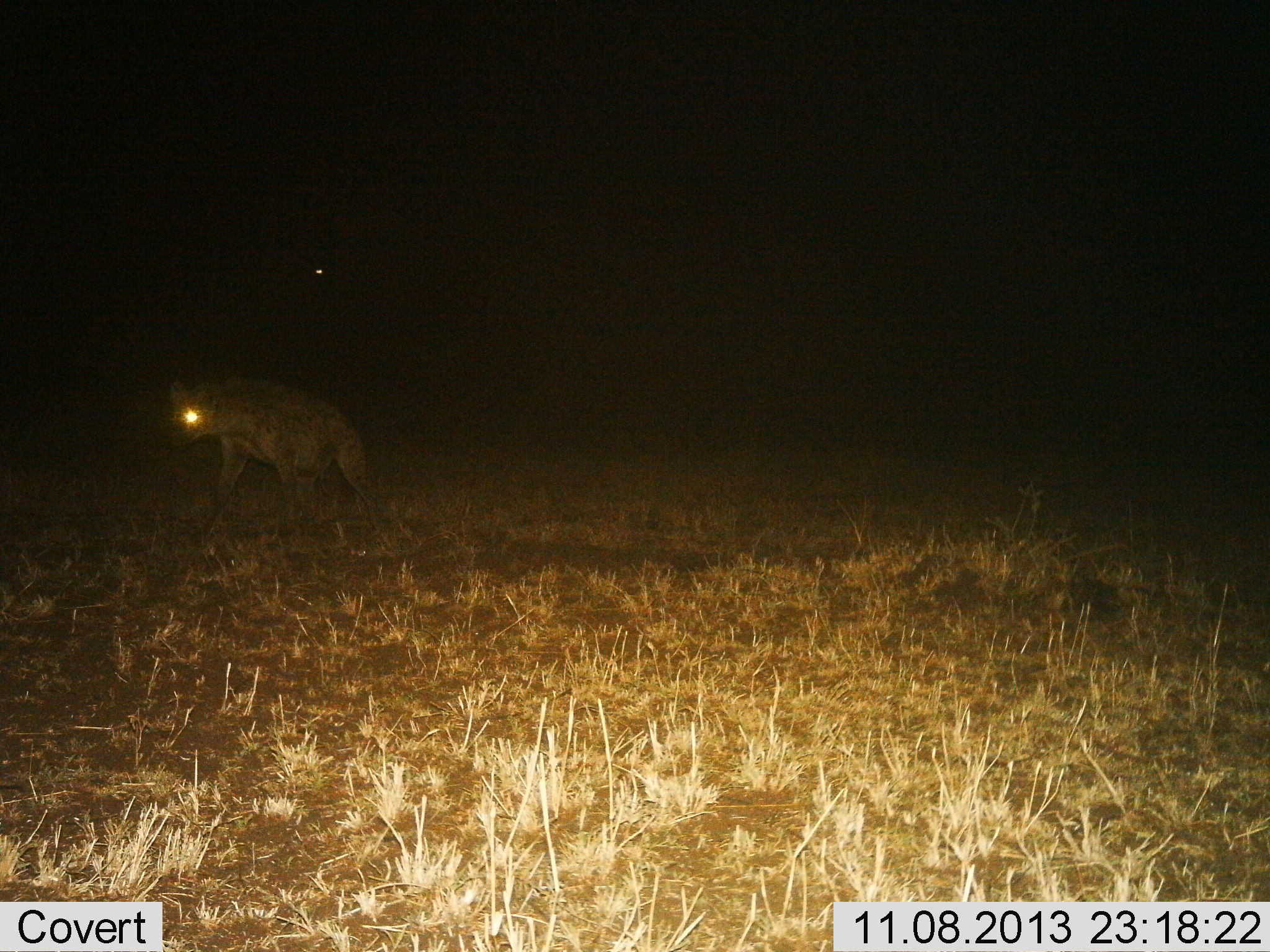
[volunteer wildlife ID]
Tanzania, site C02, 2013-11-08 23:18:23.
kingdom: Animalia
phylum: Chordata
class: Mammalia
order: Carnivora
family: Hyaenidae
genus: Crocuta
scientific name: Crocuta crocuta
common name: spotted hyena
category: hyenaspotted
Hyenaspotted (spotted hyena) (Crocuta crocuta), count 1. Behavior (volunteer vote fractions): standing 40%, resting 0%, moving 70%, interacting 0%. Young present (vote fraction): 0%. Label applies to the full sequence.